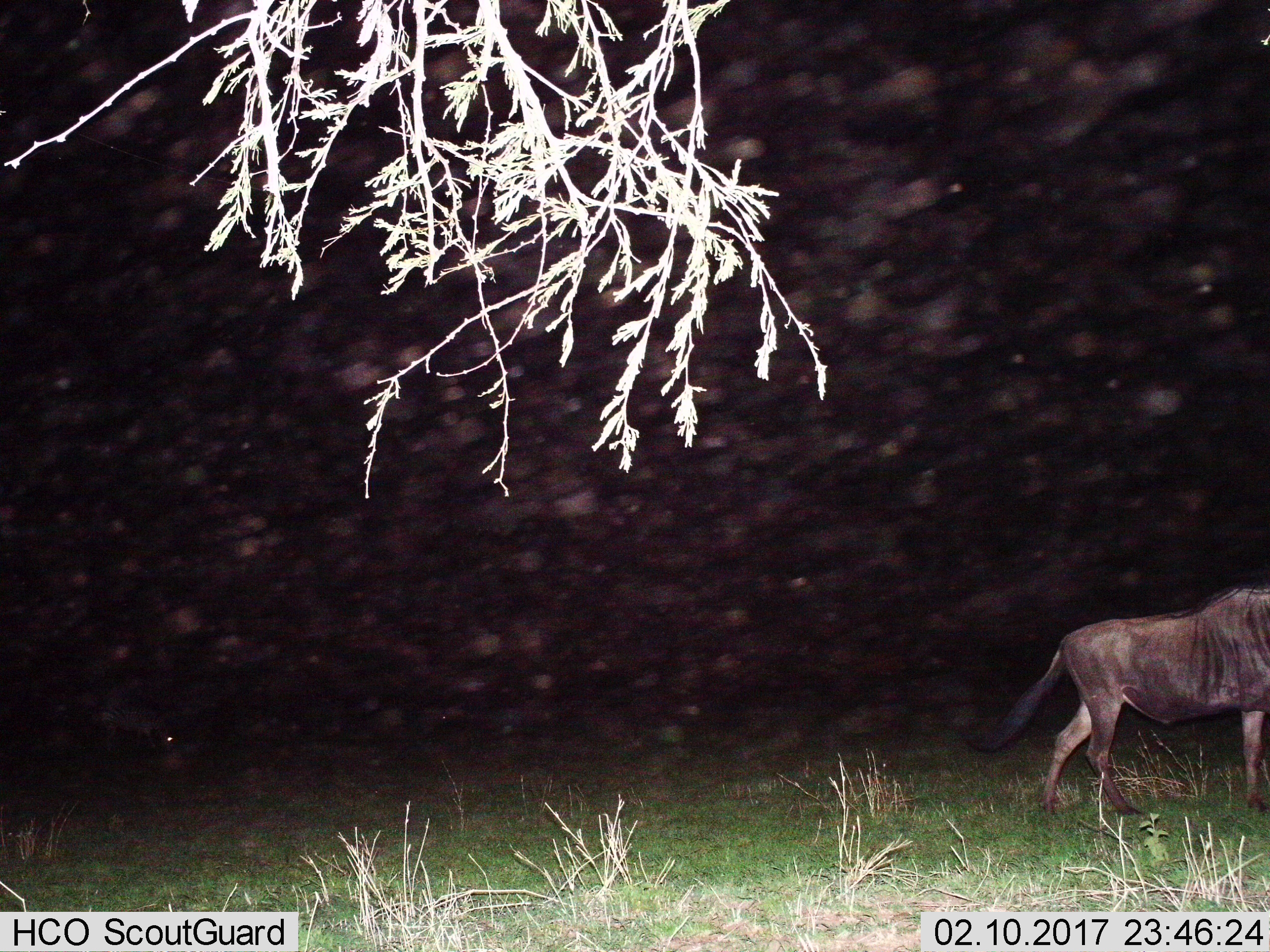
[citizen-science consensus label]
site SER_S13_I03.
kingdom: Animalia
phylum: Chordata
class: Mammalia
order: Artiodactyla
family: Bovidae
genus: Connochaetes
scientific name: Connochaetes taurinus taurinus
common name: blue wildebeest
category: wildebeestblue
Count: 1.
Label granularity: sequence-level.